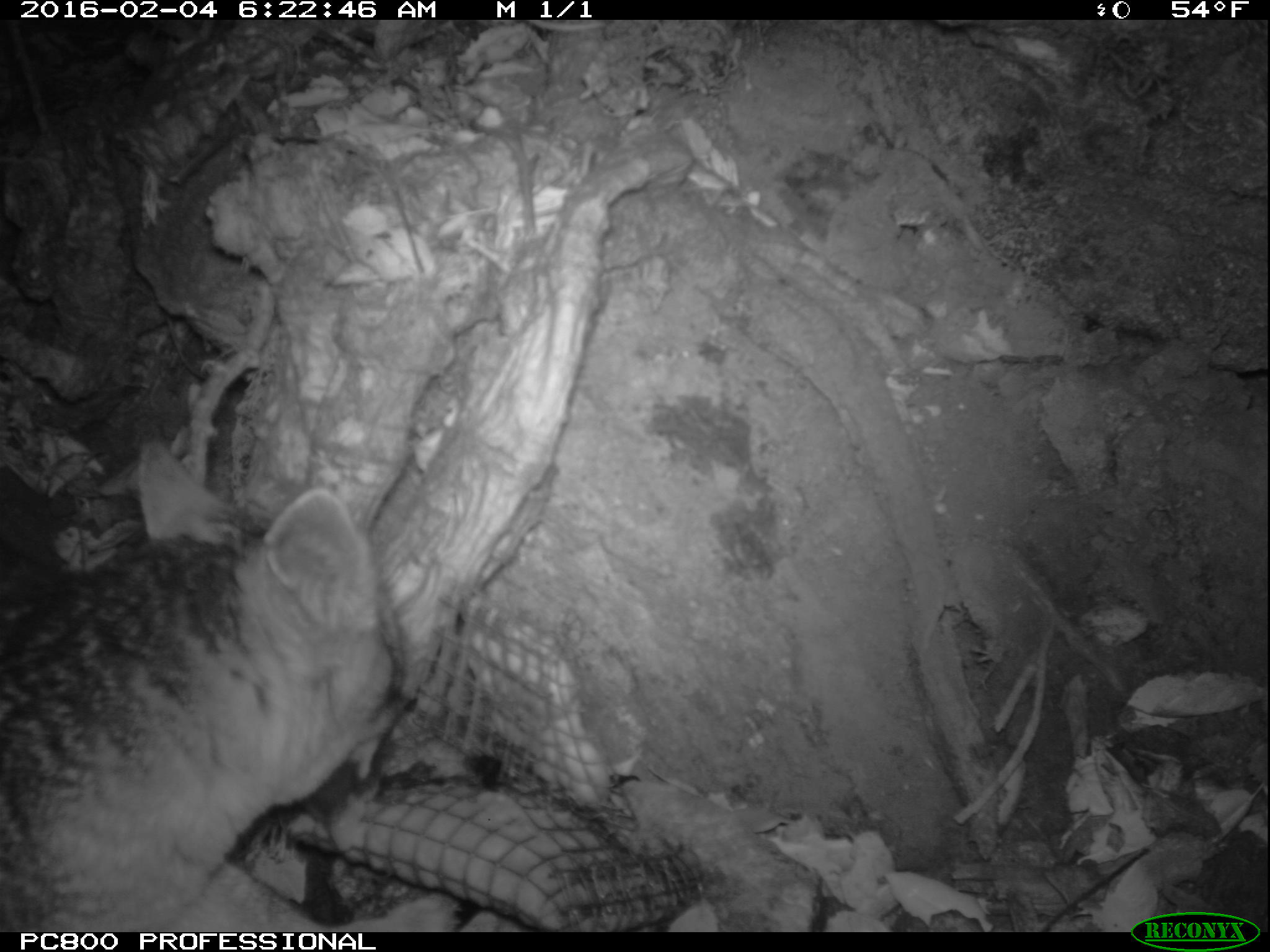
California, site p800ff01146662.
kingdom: Animalia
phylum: Chordata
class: Mammalia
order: Carnivora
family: Canidae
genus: Urocyon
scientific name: Urocyon littoralis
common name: island fox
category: fox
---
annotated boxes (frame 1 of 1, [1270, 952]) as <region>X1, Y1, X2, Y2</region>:
fox: <region>0, 434, 462, 931</region>